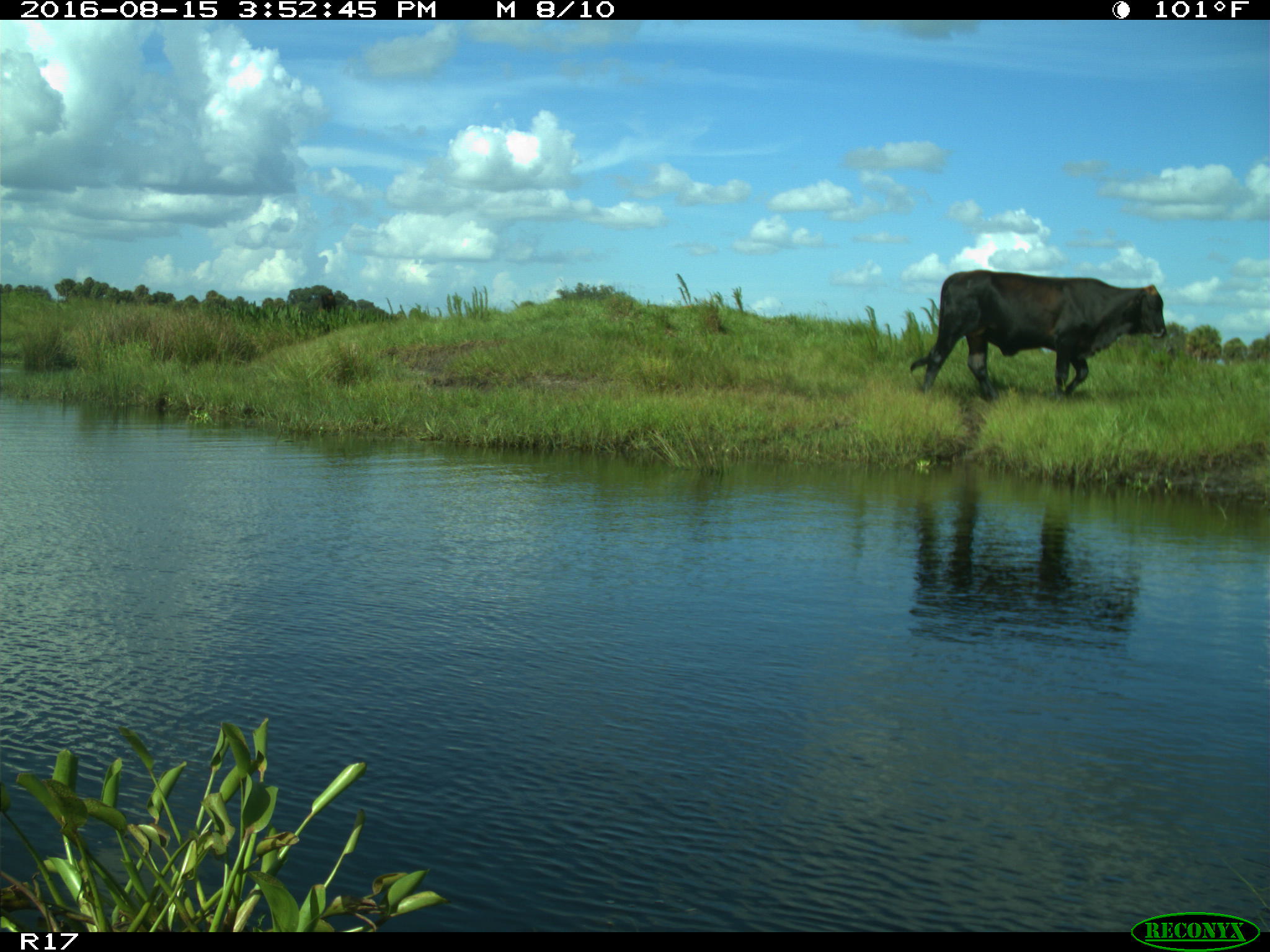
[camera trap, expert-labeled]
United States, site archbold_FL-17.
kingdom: Animalia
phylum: Chordata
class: Mammalia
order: Artiodactyla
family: Bovidae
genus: Bos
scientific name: Bos taurus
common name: domestic cow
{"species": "Bos taurus (domestic cow)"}